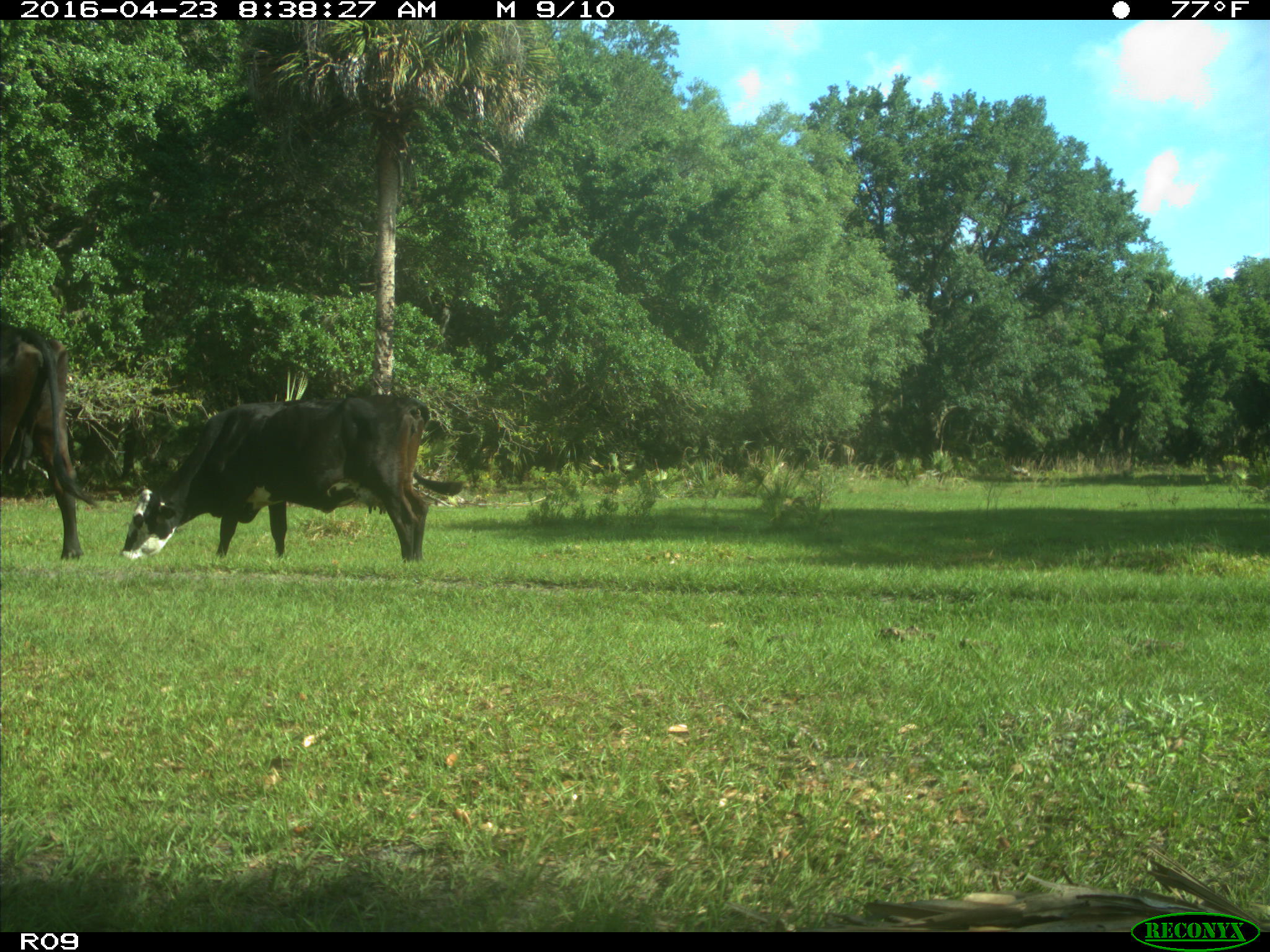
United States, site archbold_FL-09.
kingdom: Animalia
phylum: Chordata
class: Mammalia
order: Artiodactyla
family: Bovidae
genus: Bos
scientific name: Bos taurus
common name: domestic cow